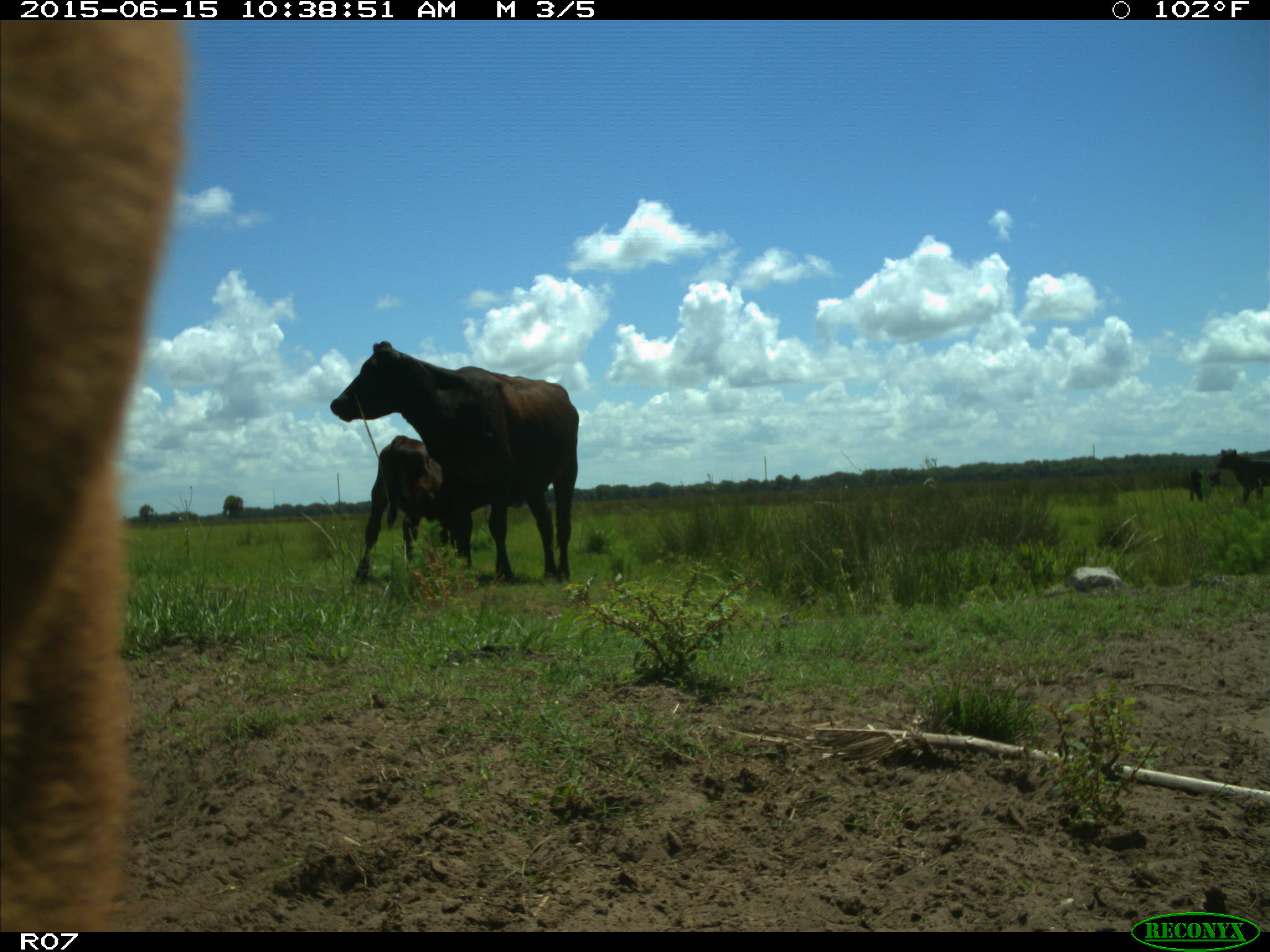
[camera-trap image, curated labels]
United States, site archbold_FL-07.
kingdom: Animalia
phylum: Chordata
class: Mammalia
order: Artiodactyla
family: Bovidae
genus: Bos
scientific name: Bos taurus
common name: domestic cow